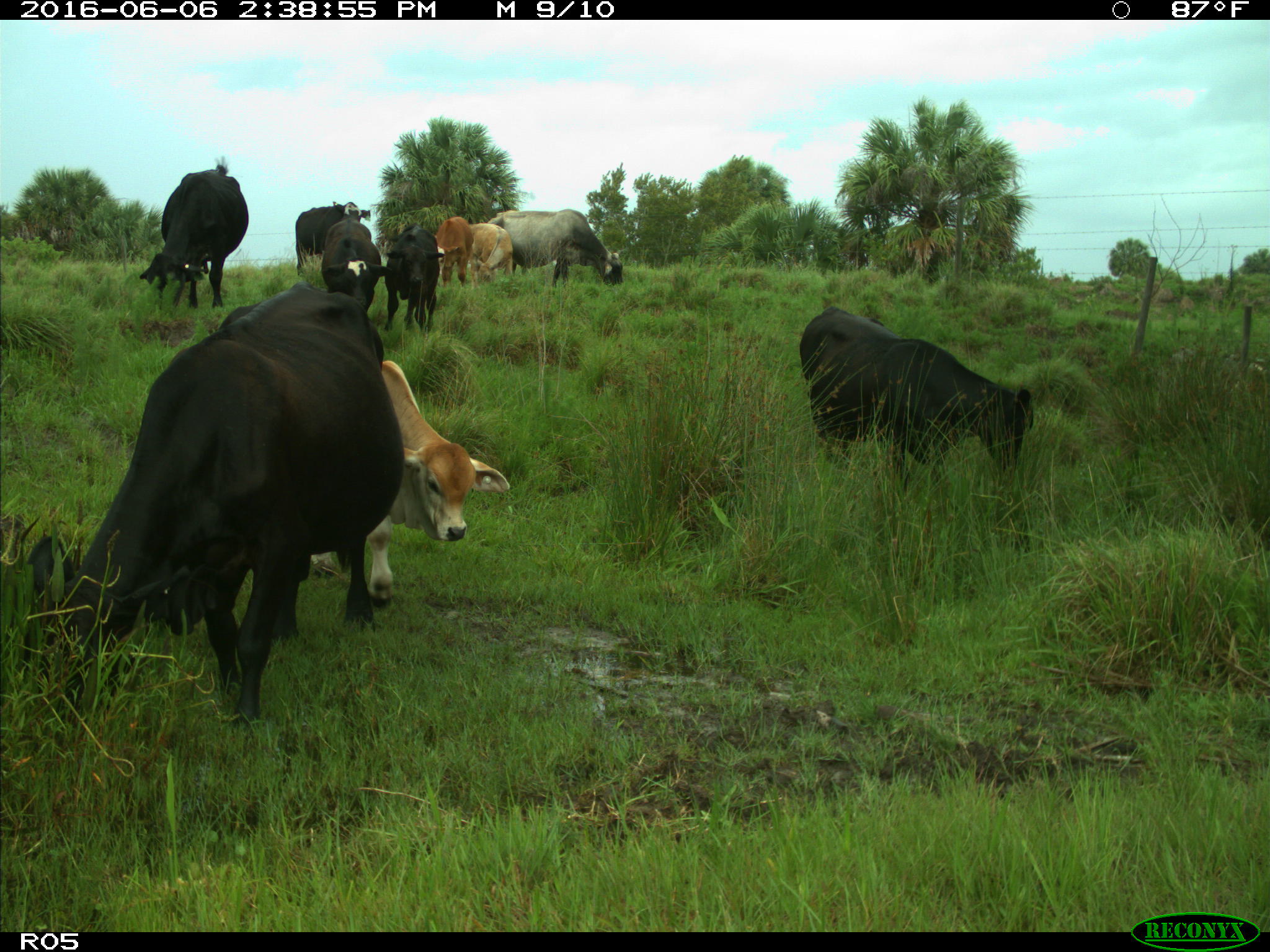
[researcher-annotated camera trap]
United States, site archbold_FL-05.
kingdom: Animalia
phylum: Chordata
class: Mammalia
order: Artiodactyla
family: Bovidae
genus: Bos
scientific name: Bos taurus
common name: domestic cow